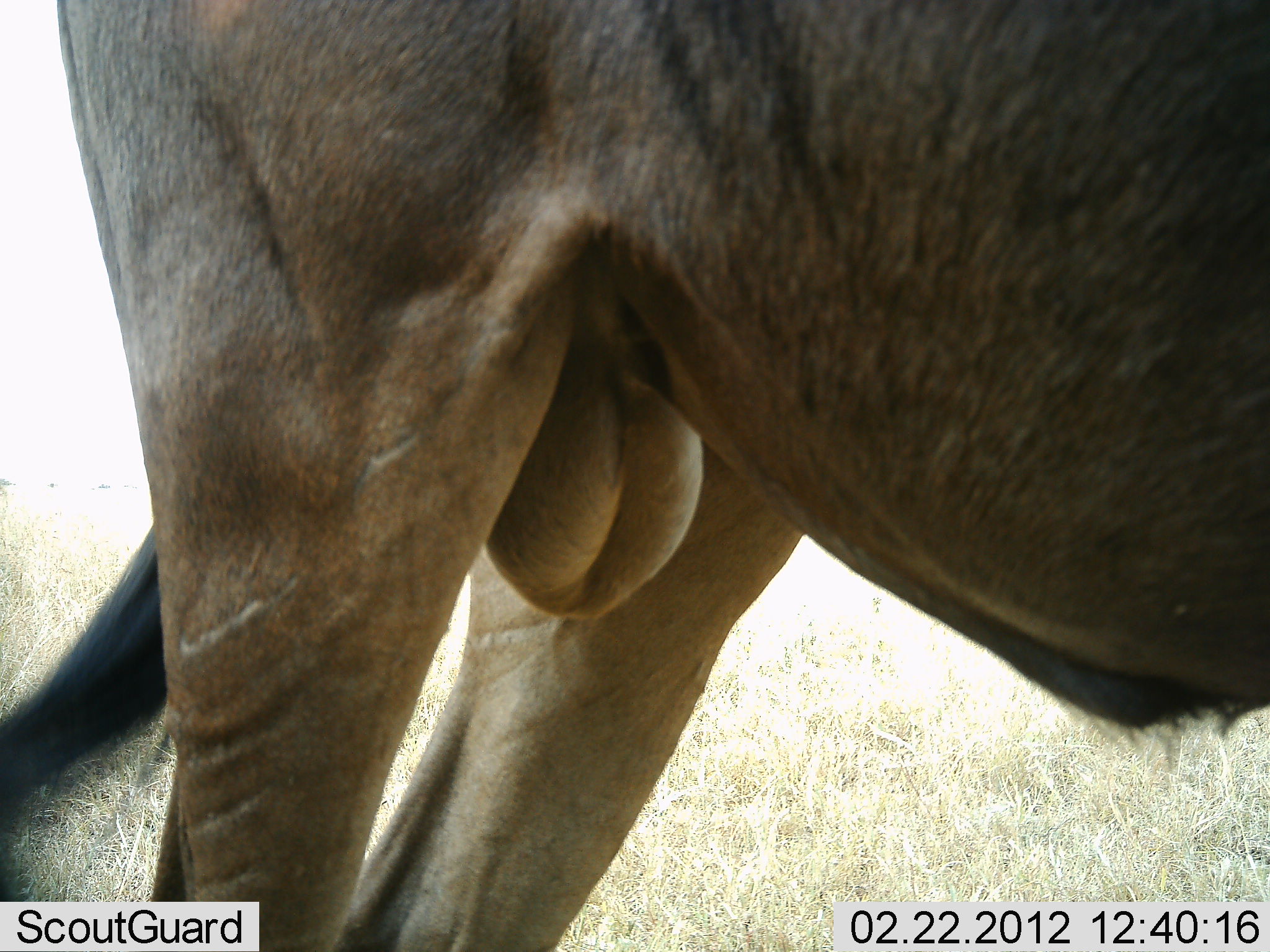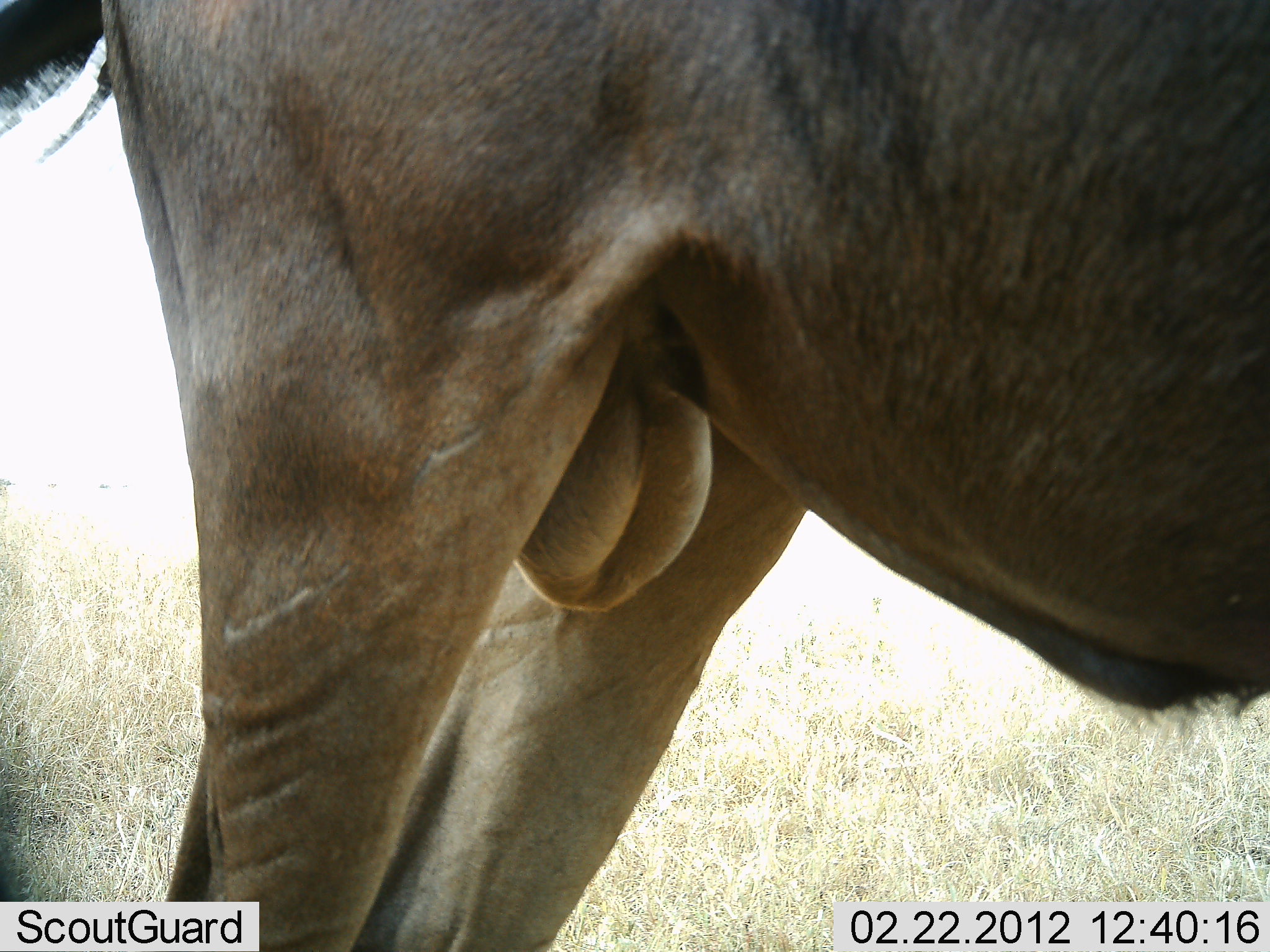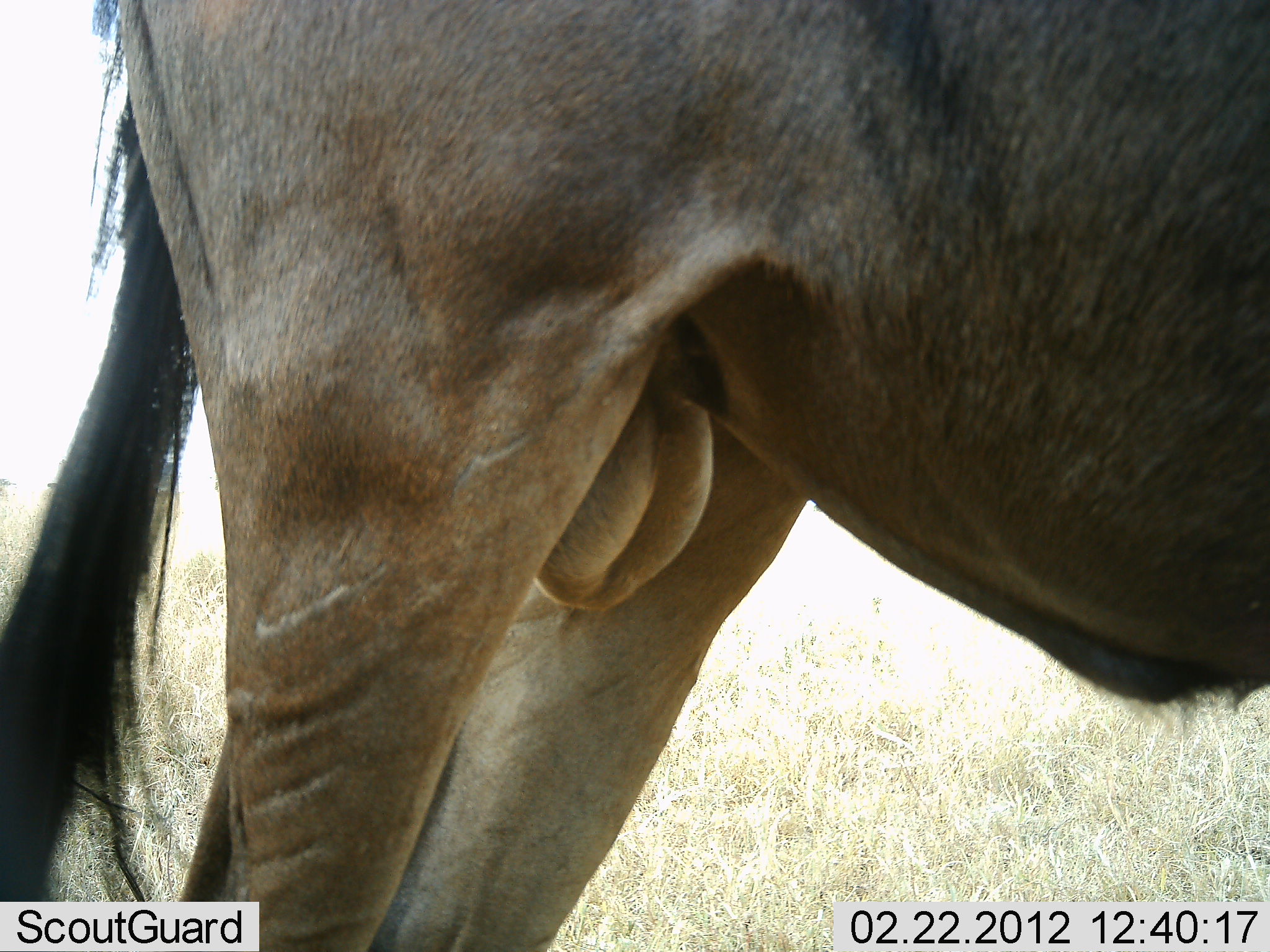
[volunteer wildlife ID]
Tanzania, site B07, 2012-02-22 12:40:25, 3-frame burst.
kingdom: Animalia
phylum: Chordata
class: Mammalia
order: Artiodactyla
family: Bovidae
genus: Connochaetes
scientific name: Connochaetes taurinus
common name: blue wildebeest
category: wildebeest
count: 1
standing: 100%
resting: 0%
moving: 0%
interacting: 0%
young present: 0%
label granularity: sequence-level